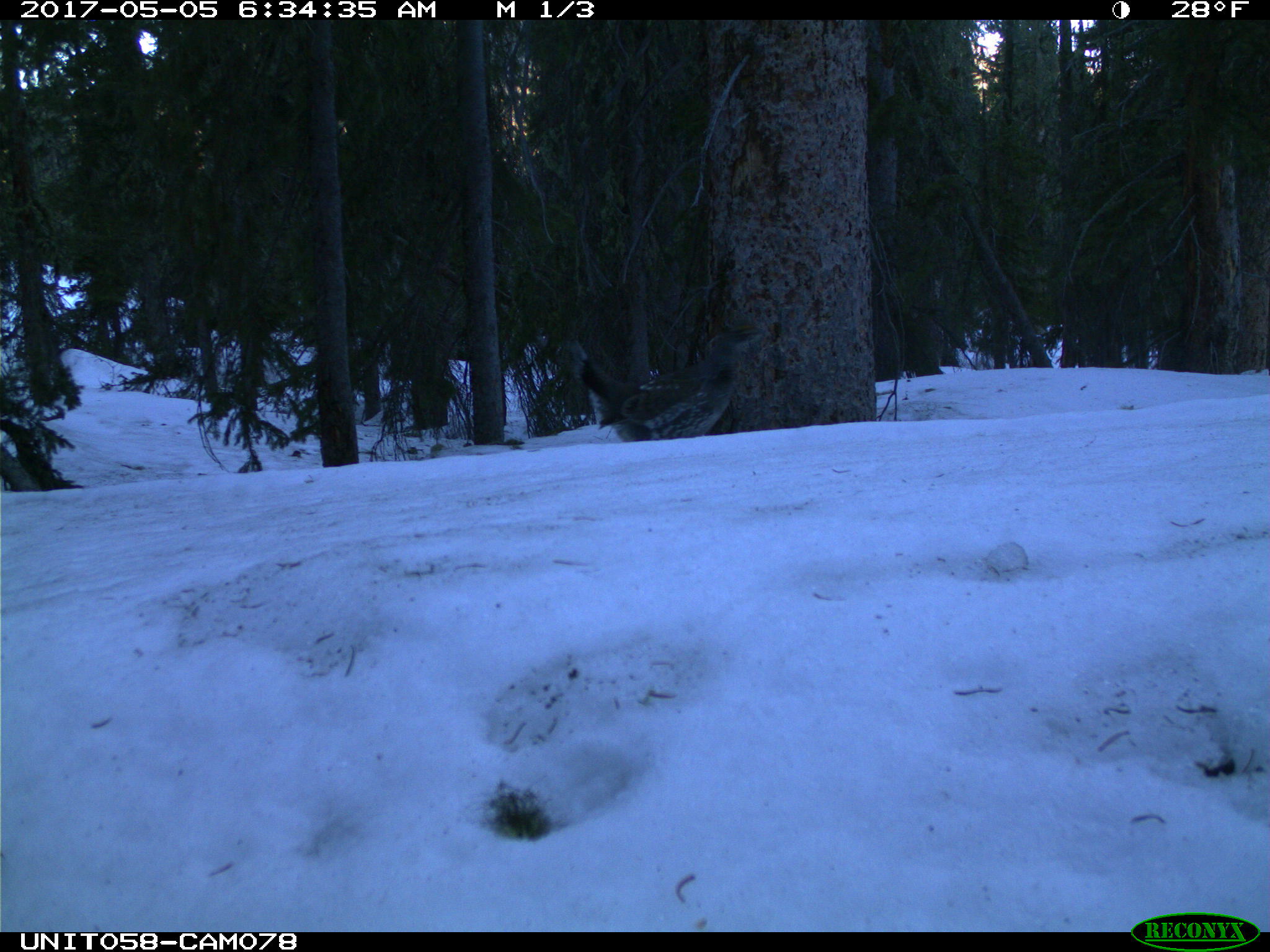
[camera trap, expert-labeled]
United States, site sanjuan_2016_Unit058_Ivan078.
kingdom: Animalia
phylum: Chordata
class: Aves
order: Galliformes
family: Phasianidae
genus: Dendragapus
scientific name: Dendragapus obscurus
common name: dusky grouse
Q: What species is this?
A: Dendragapus obscurus (dusky grouse).